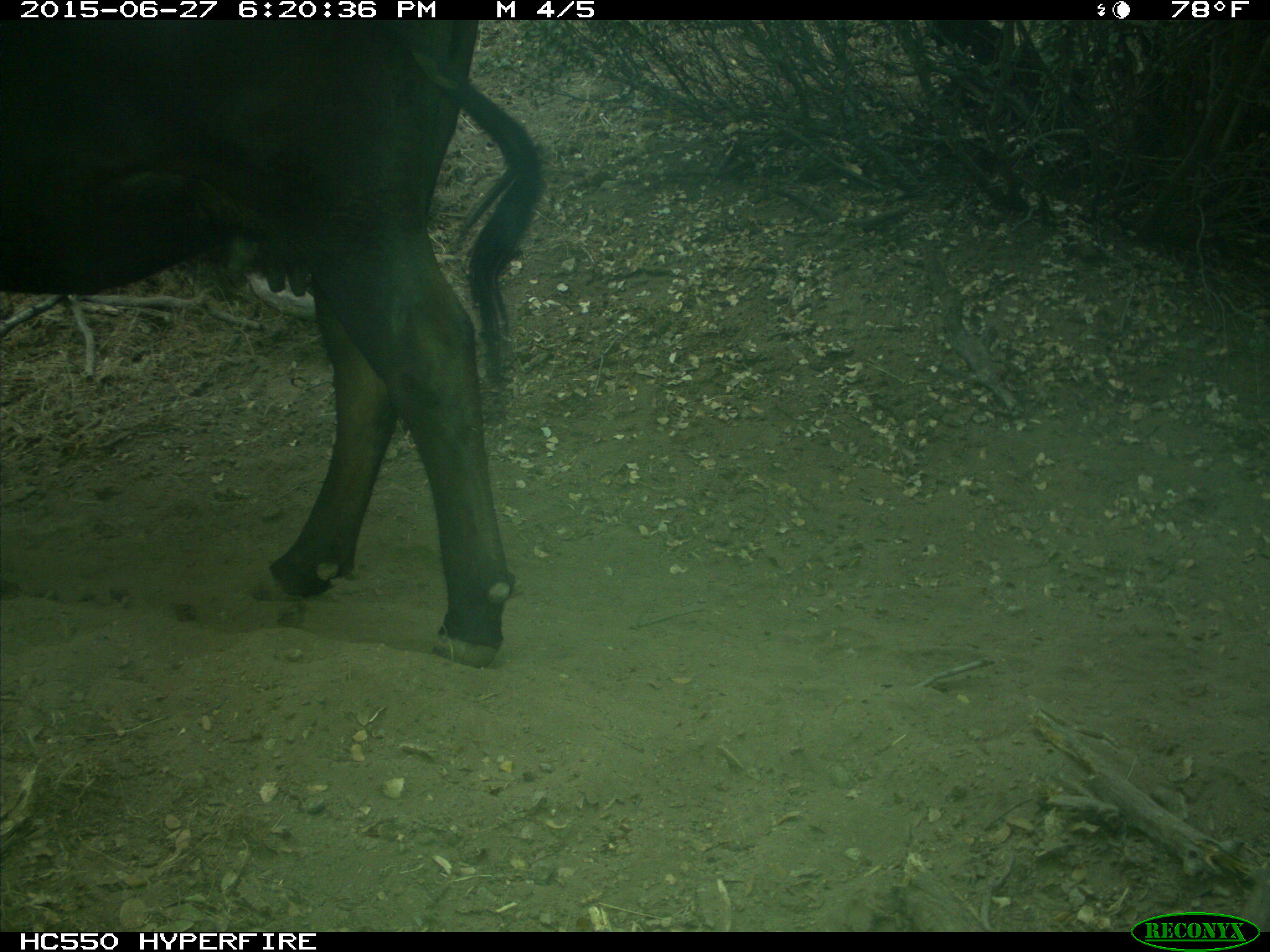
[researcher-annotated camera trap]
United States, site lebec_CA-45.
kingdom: Animalia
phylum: Chordata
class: Mammalia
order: Artiodactyla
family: Bovidae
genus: Bos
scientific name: Bos taurus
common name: domestic cow